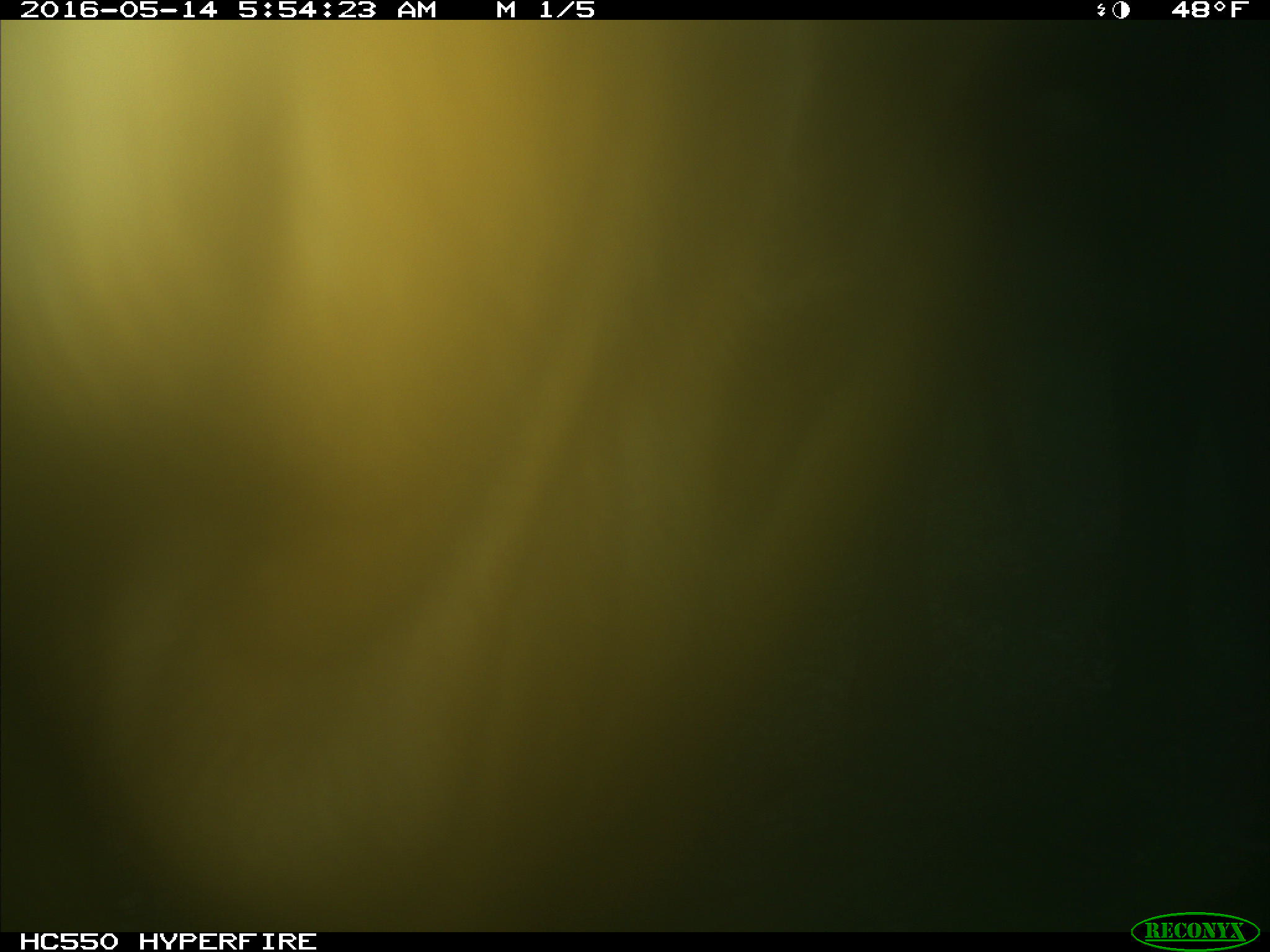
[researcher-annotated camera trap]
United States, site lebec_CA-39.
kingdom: Animalia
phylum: Chordata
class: Mammalia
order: Artiodactyla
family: Bovidae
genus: Bos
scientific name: Bos taurus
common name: domestic cow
Bos taurus (domestic cow).